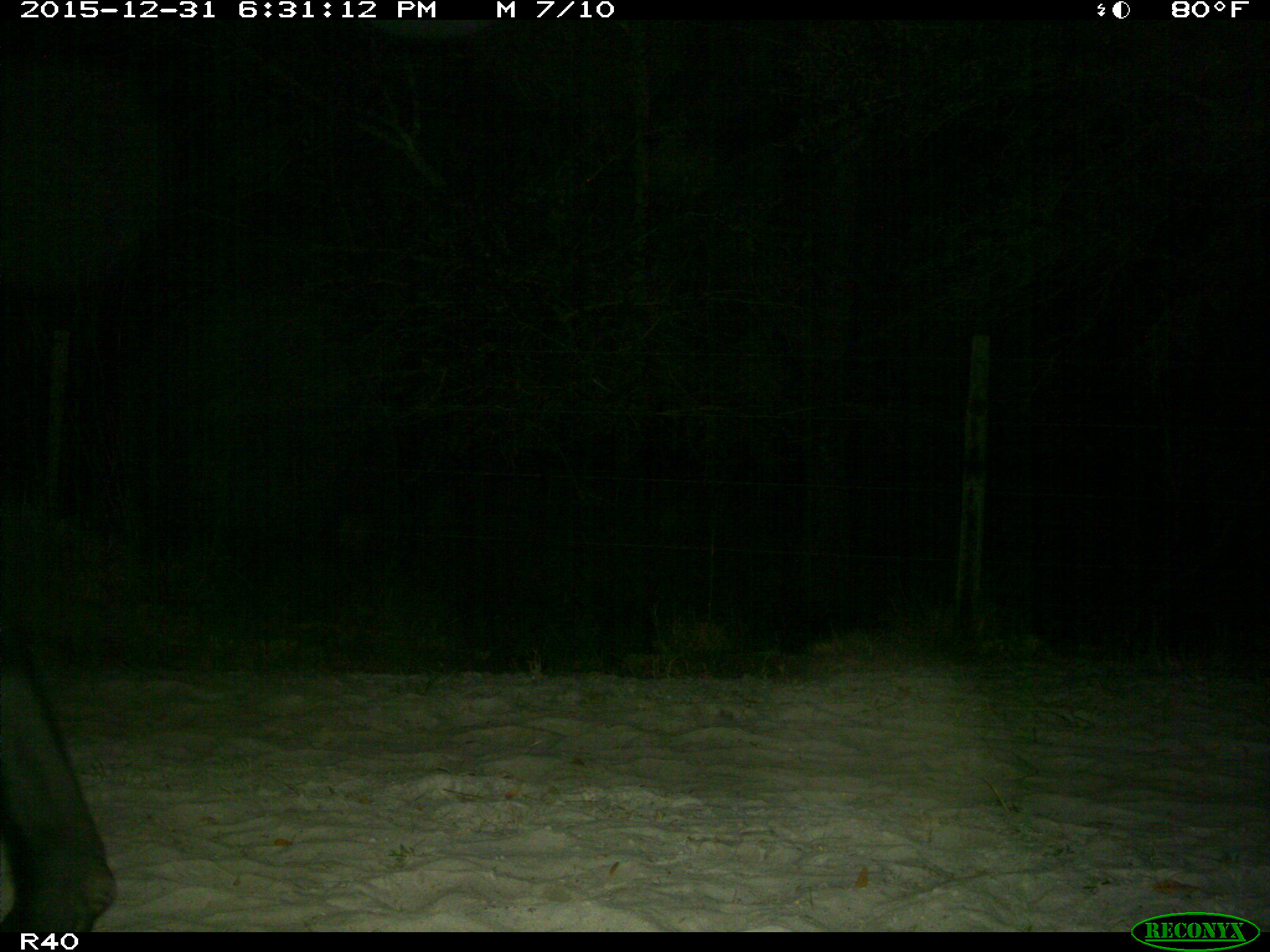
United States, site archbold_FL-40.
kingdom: Animalia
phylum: Chordata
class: Mammalia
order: Artiodactyla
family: Bovidae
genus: Bos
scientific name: Bos taurus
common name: domestic cow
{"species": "Bos taurus (domestic cow)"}